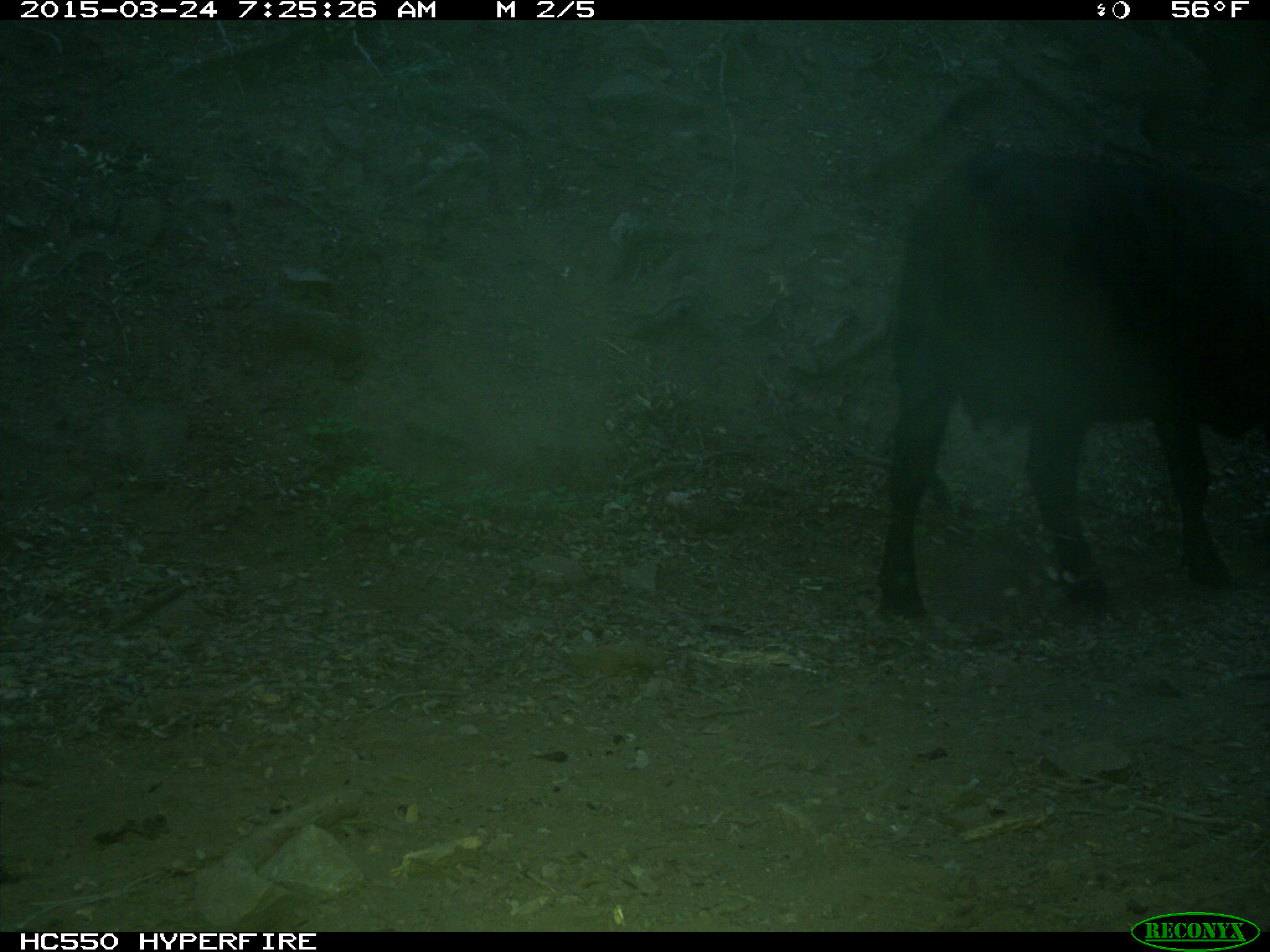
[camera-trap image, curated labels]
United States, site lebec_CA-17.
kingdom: Animalia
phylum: Chordata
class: Mammalia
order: Artiodactyla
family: Bovidae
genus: Bos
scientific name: Bos taurus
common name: domestic cow